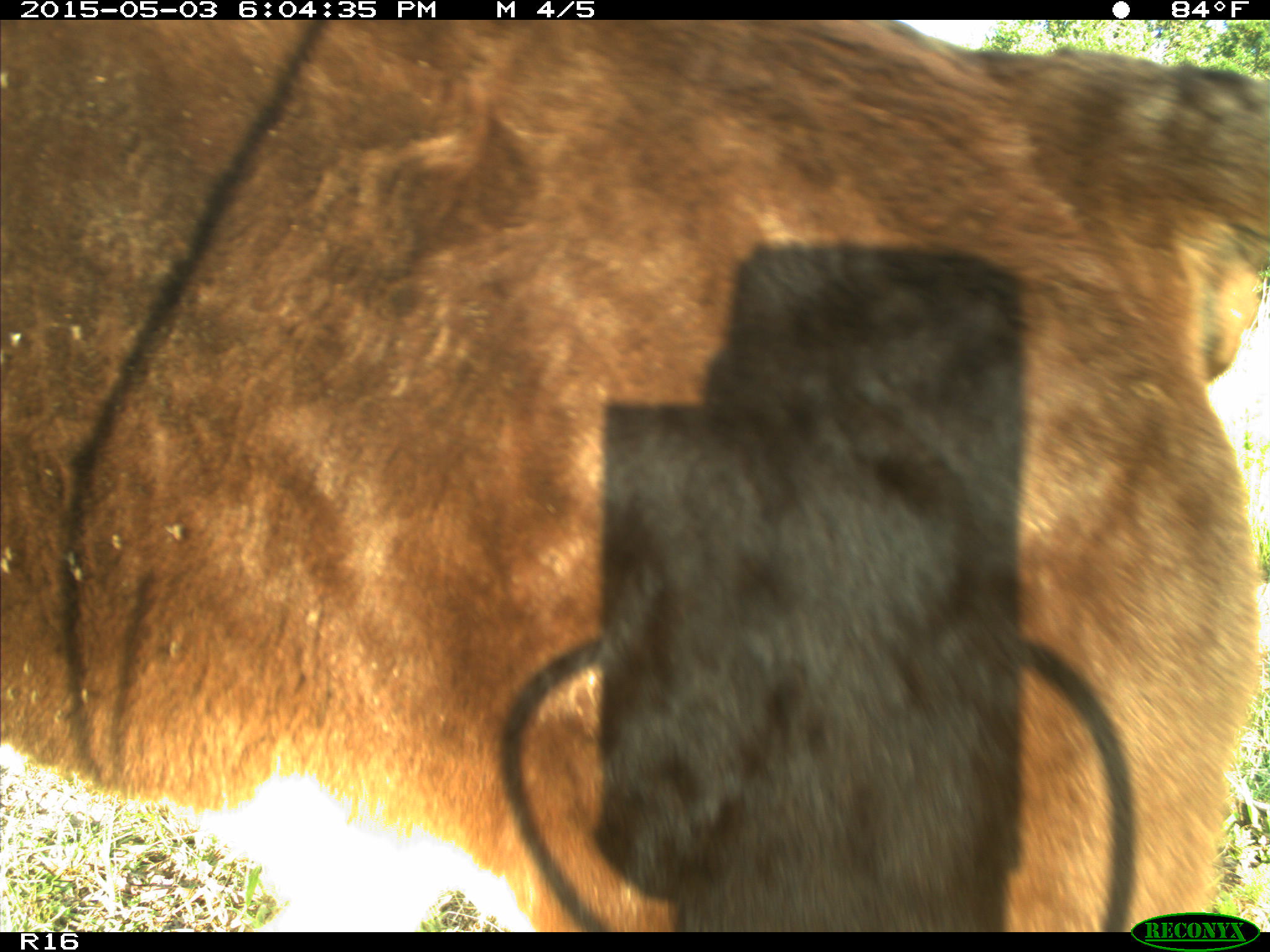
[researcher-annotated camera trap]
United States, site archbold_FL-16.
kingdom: Animalia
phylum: Chordata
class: Mammalia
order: Artiodactyla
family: Bovidae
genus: Bos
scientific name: Bos taurus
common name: domestic cow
Bos taurus (domestic cow).